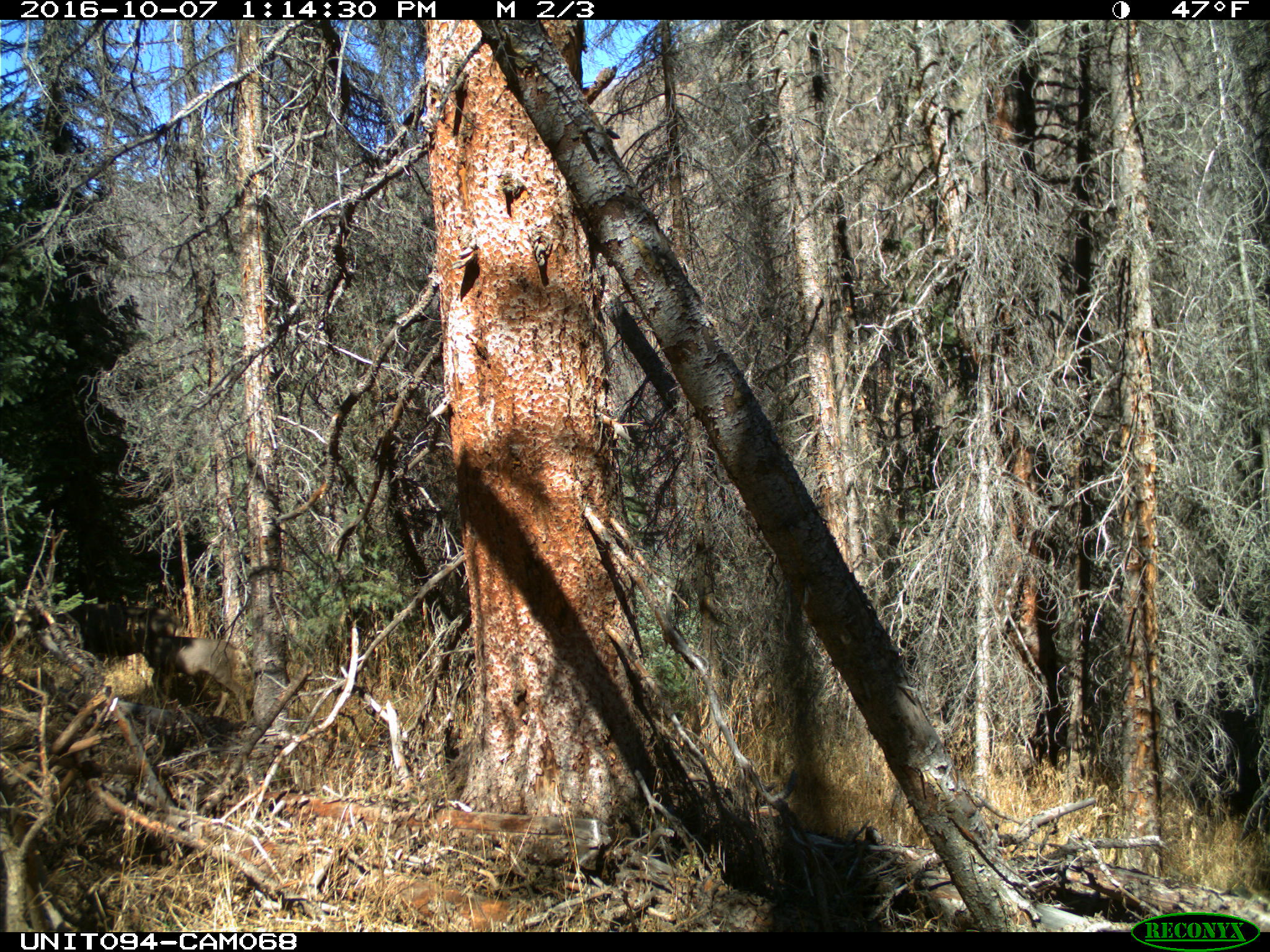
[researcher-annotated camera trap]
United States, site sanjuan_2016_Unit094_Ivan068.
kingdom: Animalia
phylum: Chordata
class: Mammalia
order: Artiodactyla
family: Cervidae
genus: Odocoileus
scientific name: Odocoileus hemionus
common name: mule deer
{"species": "Odocoileus hemionus (mule deer)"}